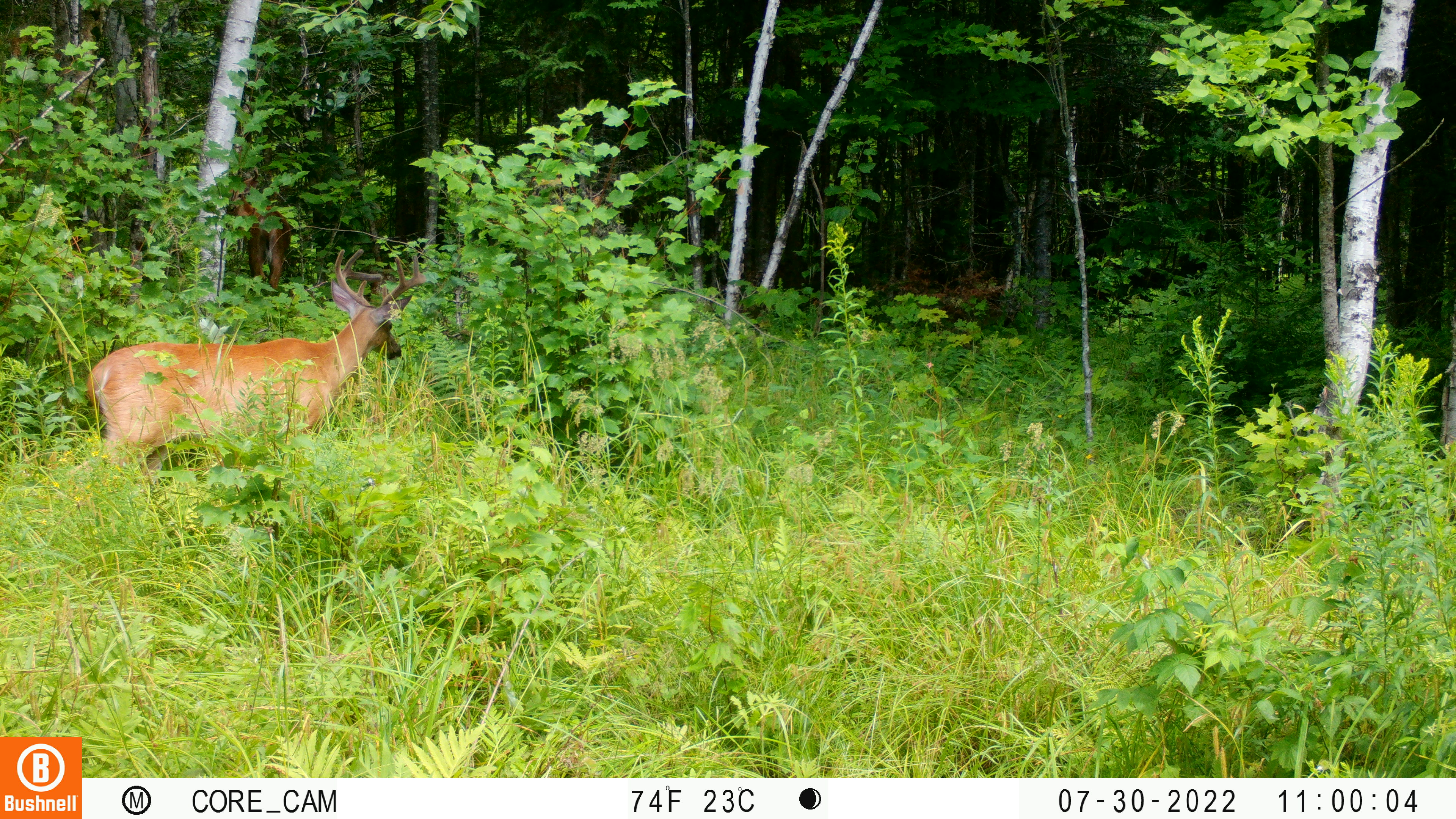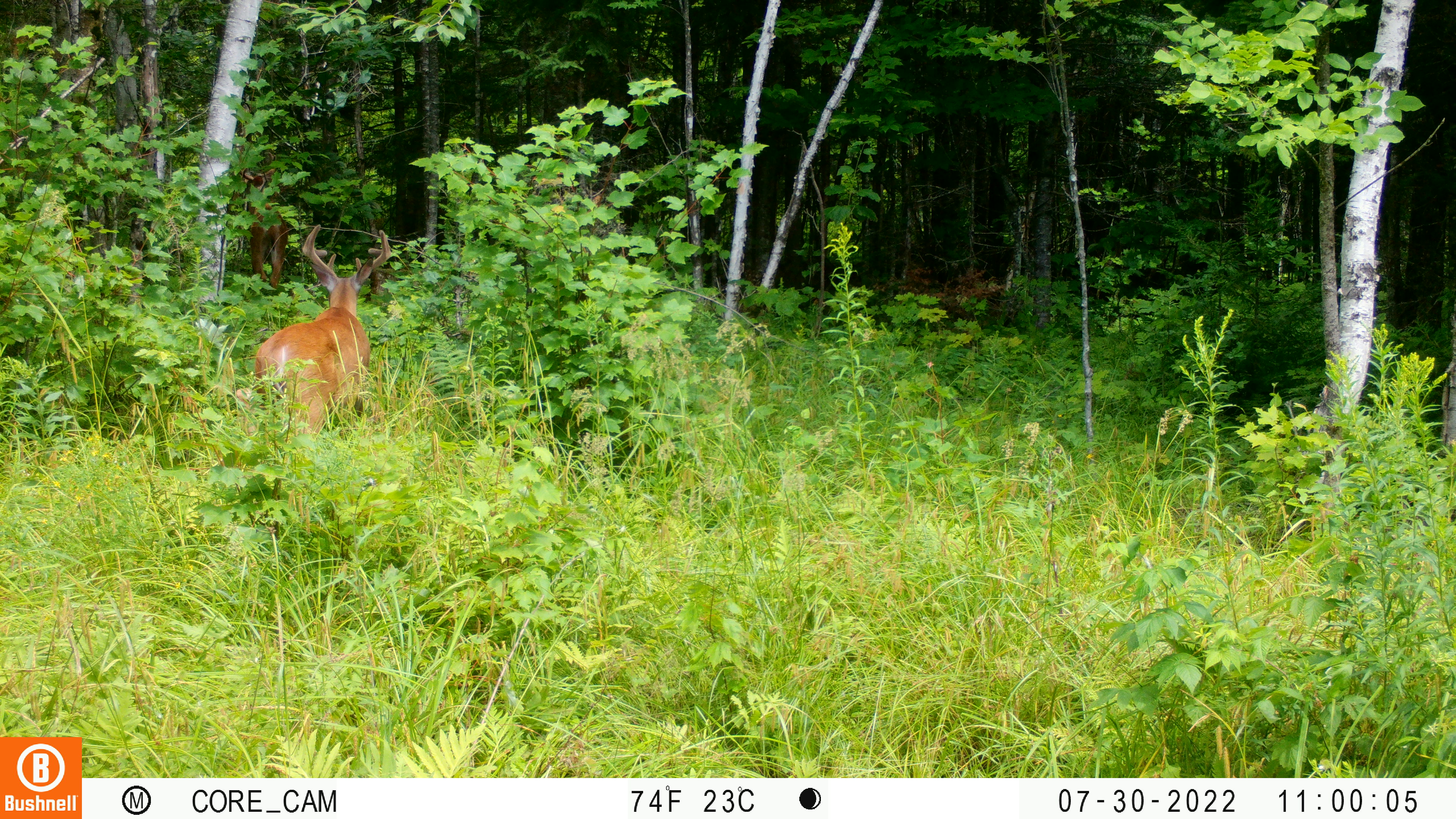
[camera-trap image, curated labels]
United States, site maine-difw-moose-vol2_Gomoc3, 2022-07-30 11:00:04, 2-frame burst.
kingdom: Animalia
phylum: Chordata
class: Mammalia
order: Artiodactyla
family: Cervidae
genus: Odocoileus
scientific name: Odocoileus virginianus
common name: white-tailed deer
White-tailed deer (Odocoileus virginianus).